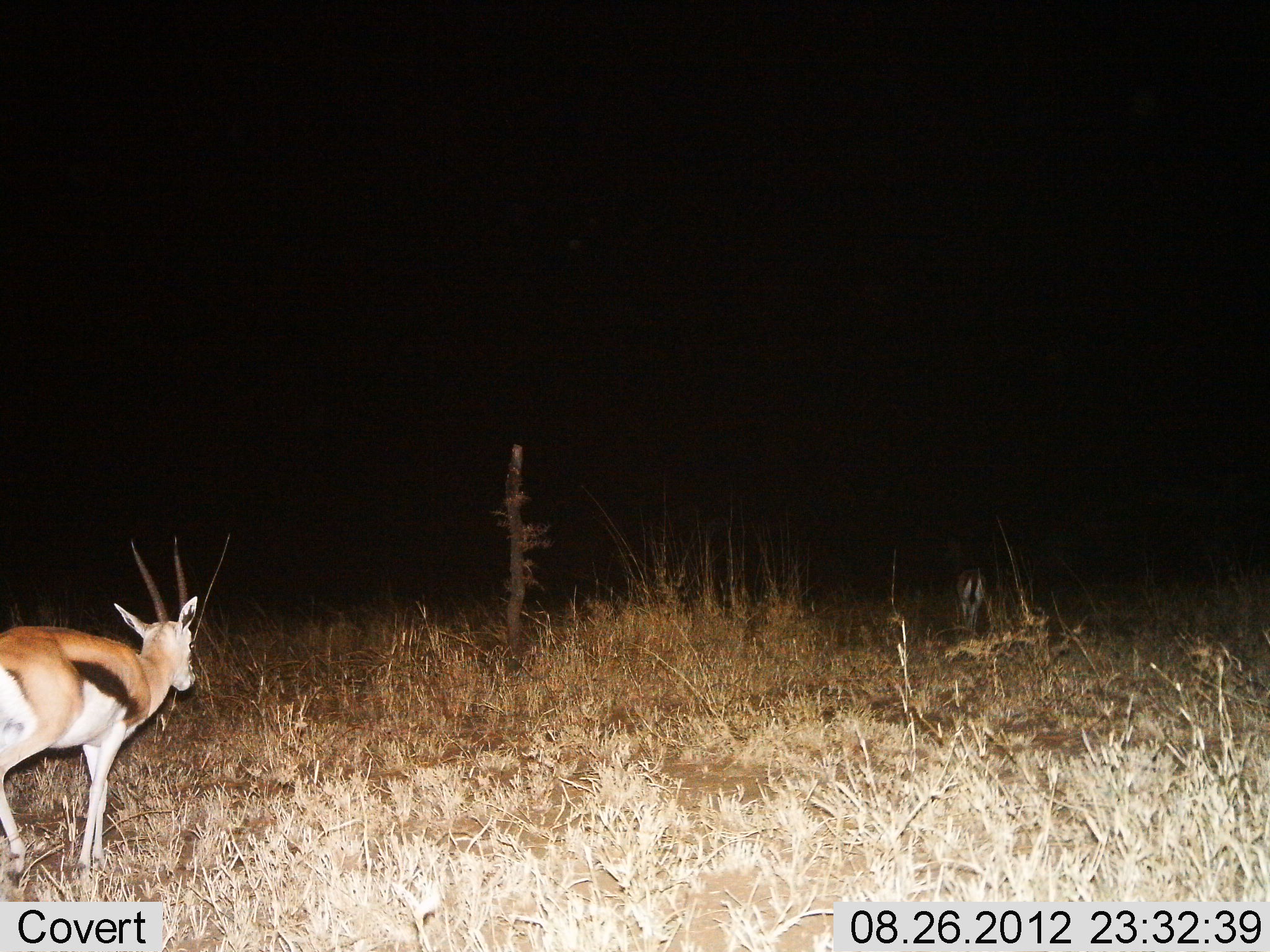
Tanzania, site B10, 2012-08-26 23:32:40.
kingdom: Animalia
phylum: Chordata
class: Mammalia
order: Artiodactyla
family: Bovidae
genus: Eudorcas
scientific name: Eudorcas thomsonii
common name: thomson's gazelle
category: gazellethomsons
Gazellethomsons (thomson's gazelle) (Eudorcas thomsonii), count 2. Behavior (volunteer vote fractions): standing 20%, resting 0%, moving 80%, interacting 0%. Young present (vote fraction): 0%. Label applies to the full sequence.